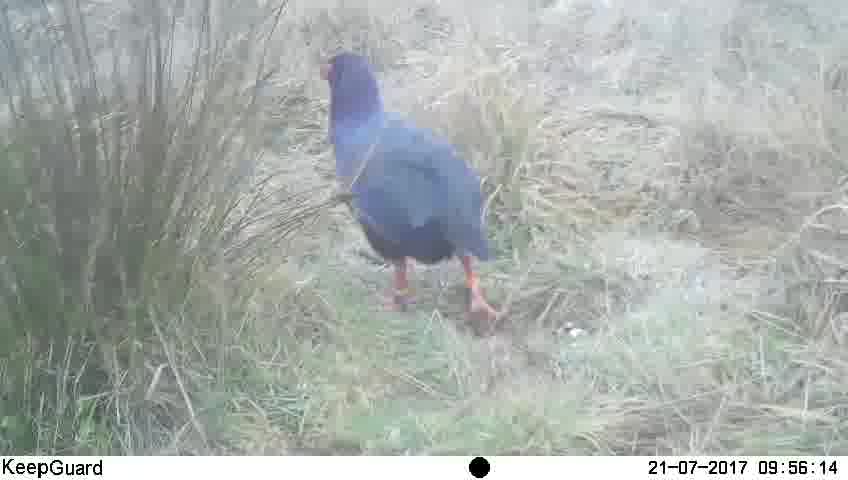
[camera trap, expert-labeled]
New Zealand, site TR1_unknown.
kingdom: Animalia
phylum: Chordata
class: Aves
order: Gruiformes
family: Rallidae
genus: Porphyrio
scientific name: Porphyrio mantelli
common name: takahe